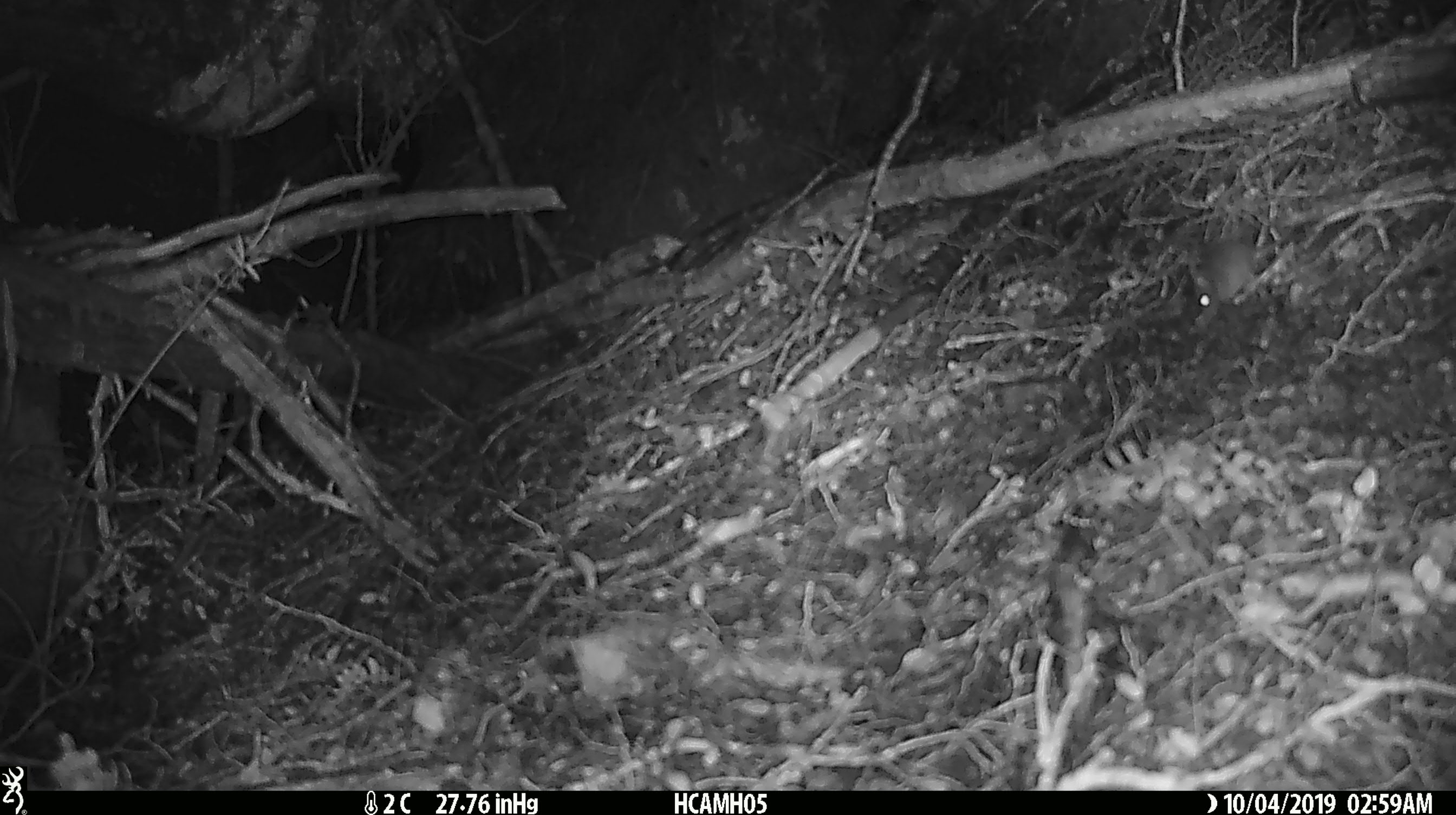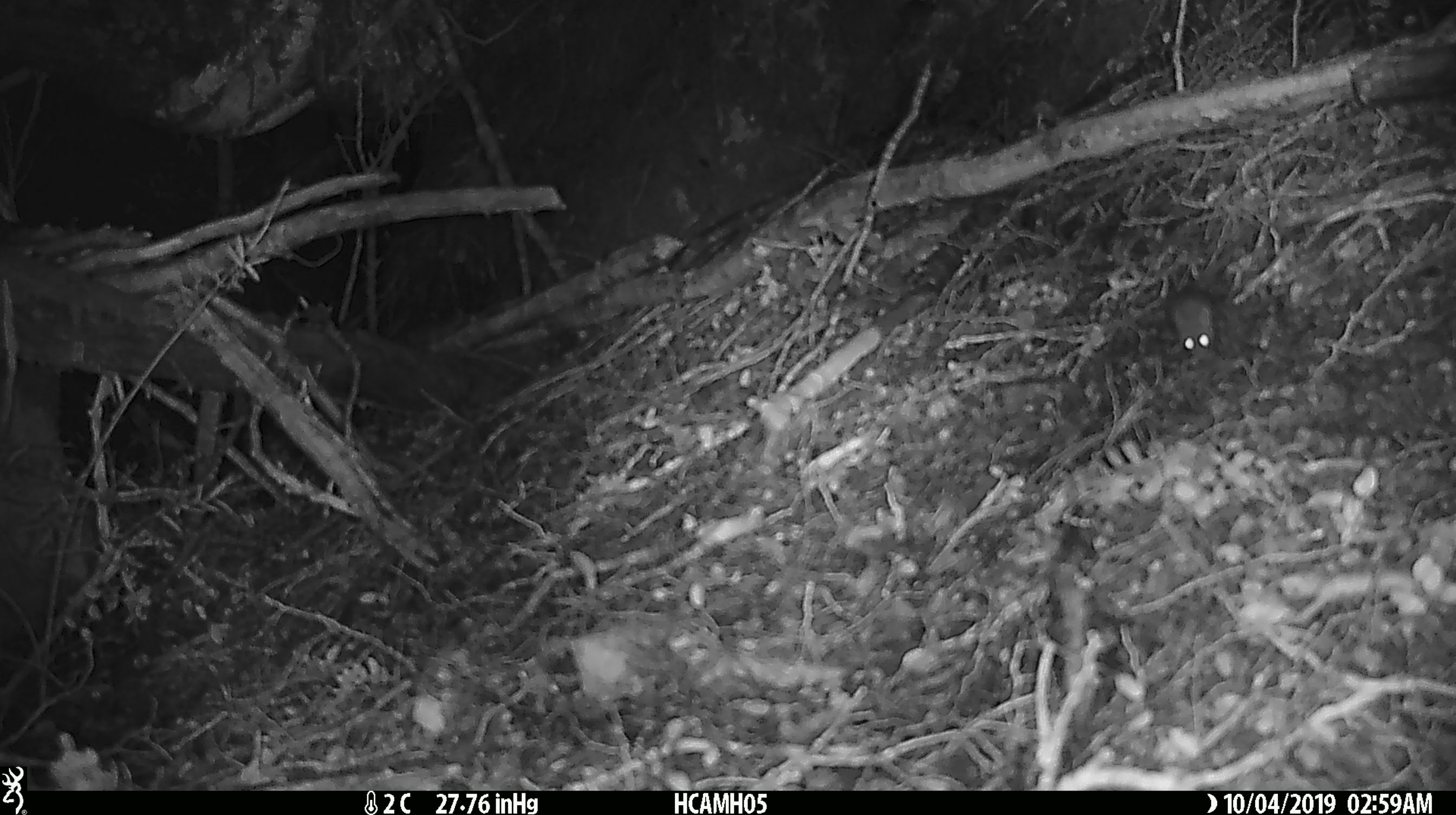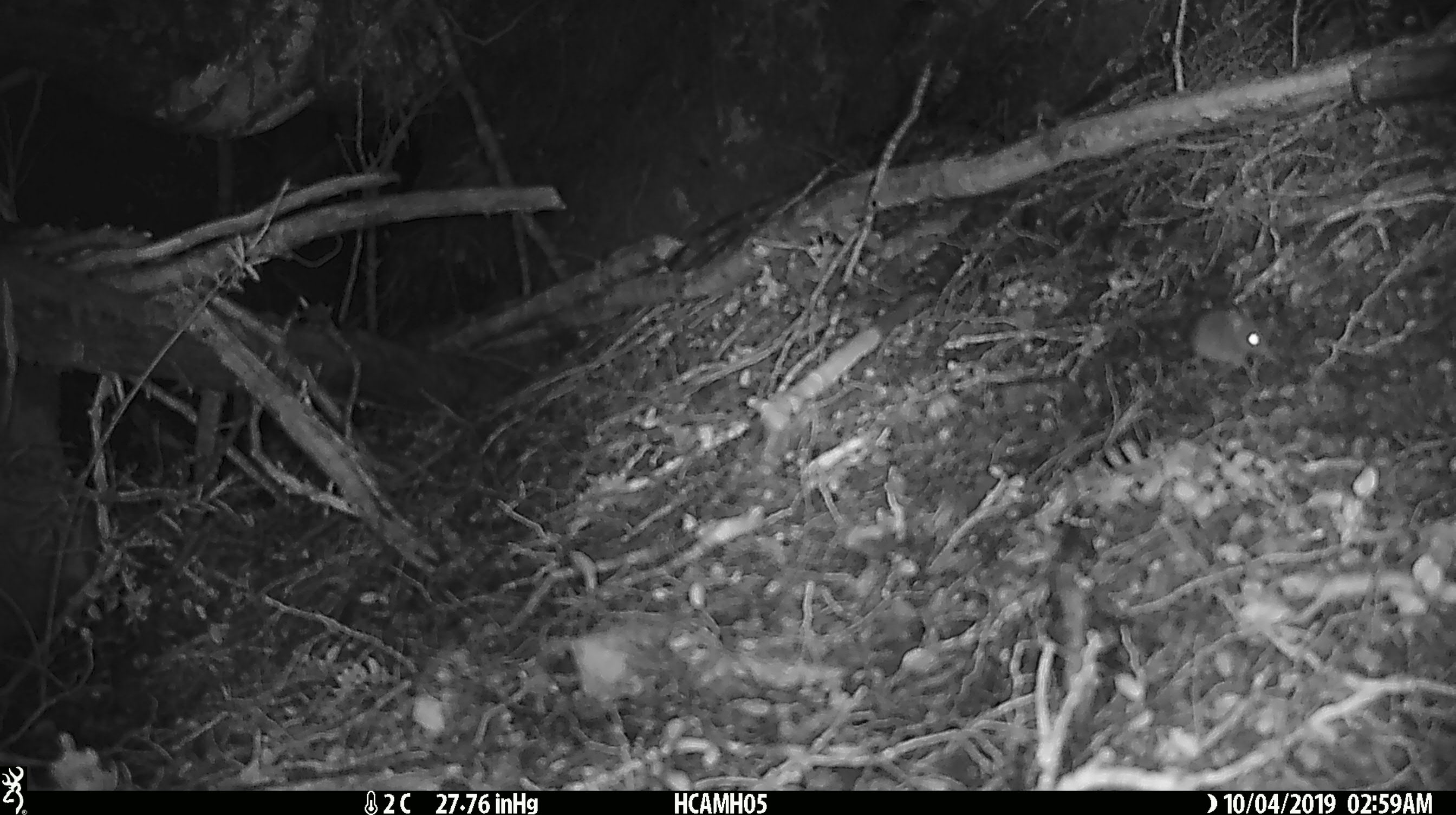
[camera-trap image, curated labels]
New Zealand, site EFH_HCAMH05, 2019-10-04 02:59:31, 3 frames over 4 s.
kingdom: Animalia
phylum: Chordata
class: Mammalia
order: Rodentia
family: Muridae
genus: Mus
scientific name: Mus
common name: mouse